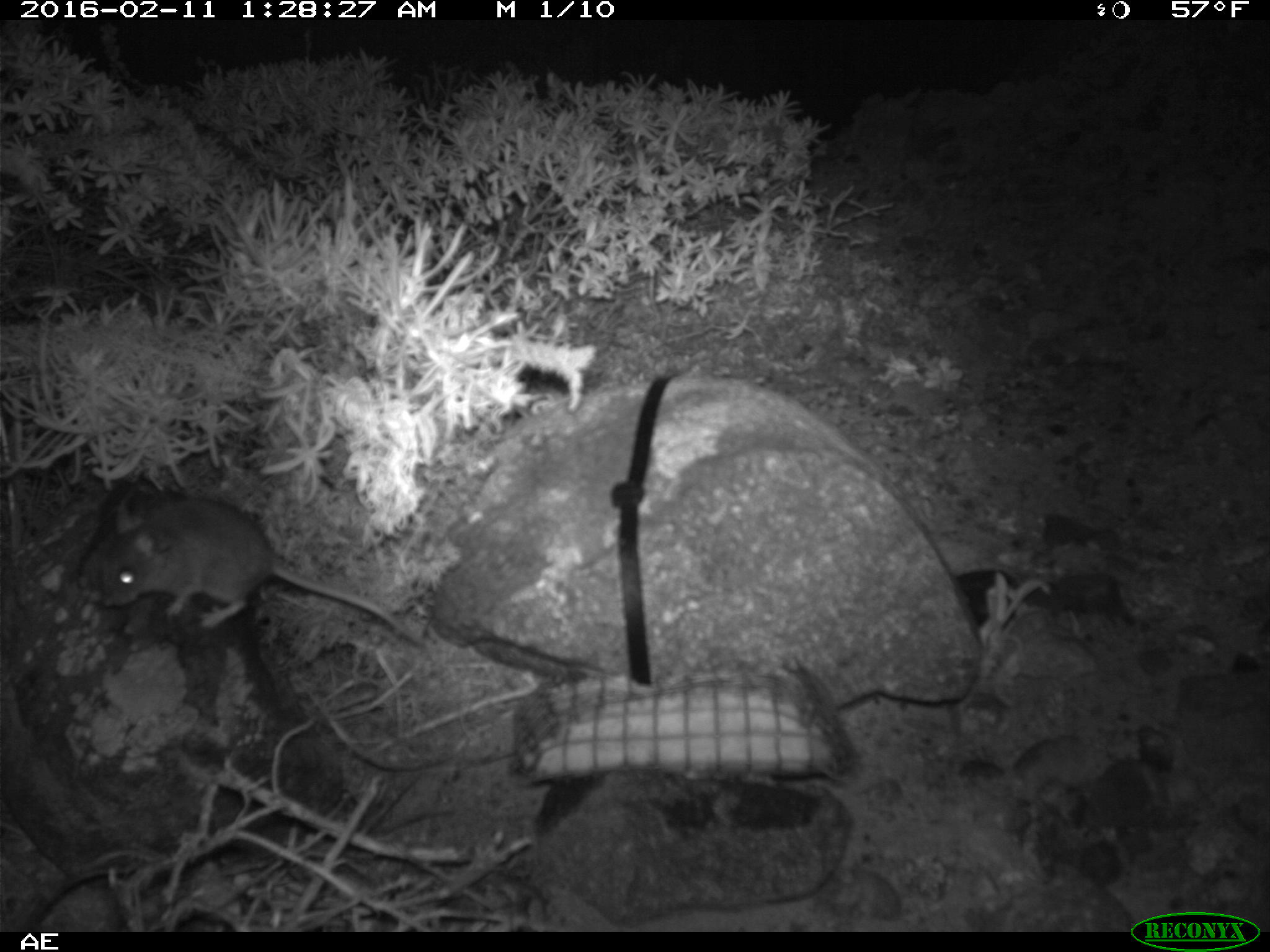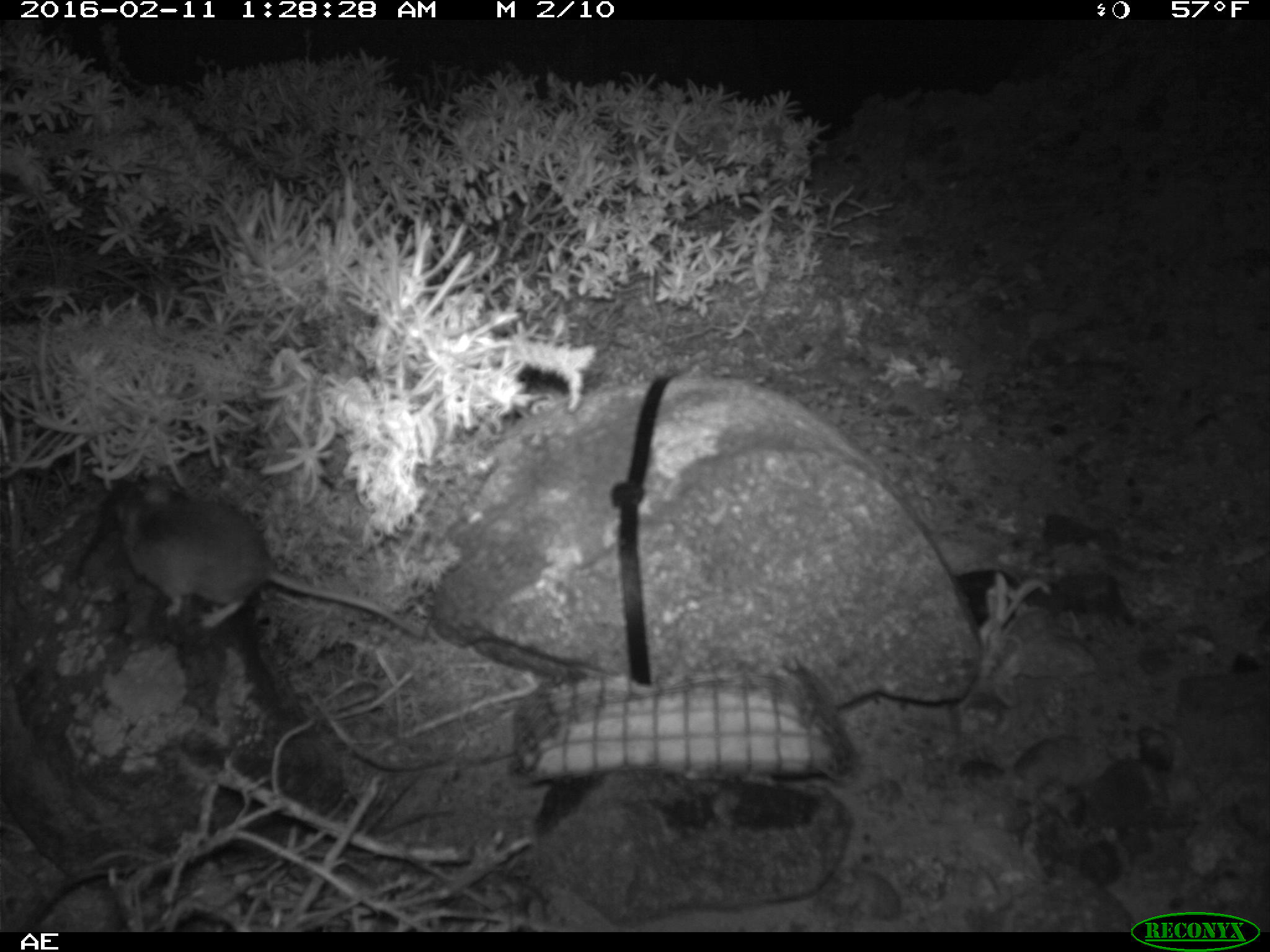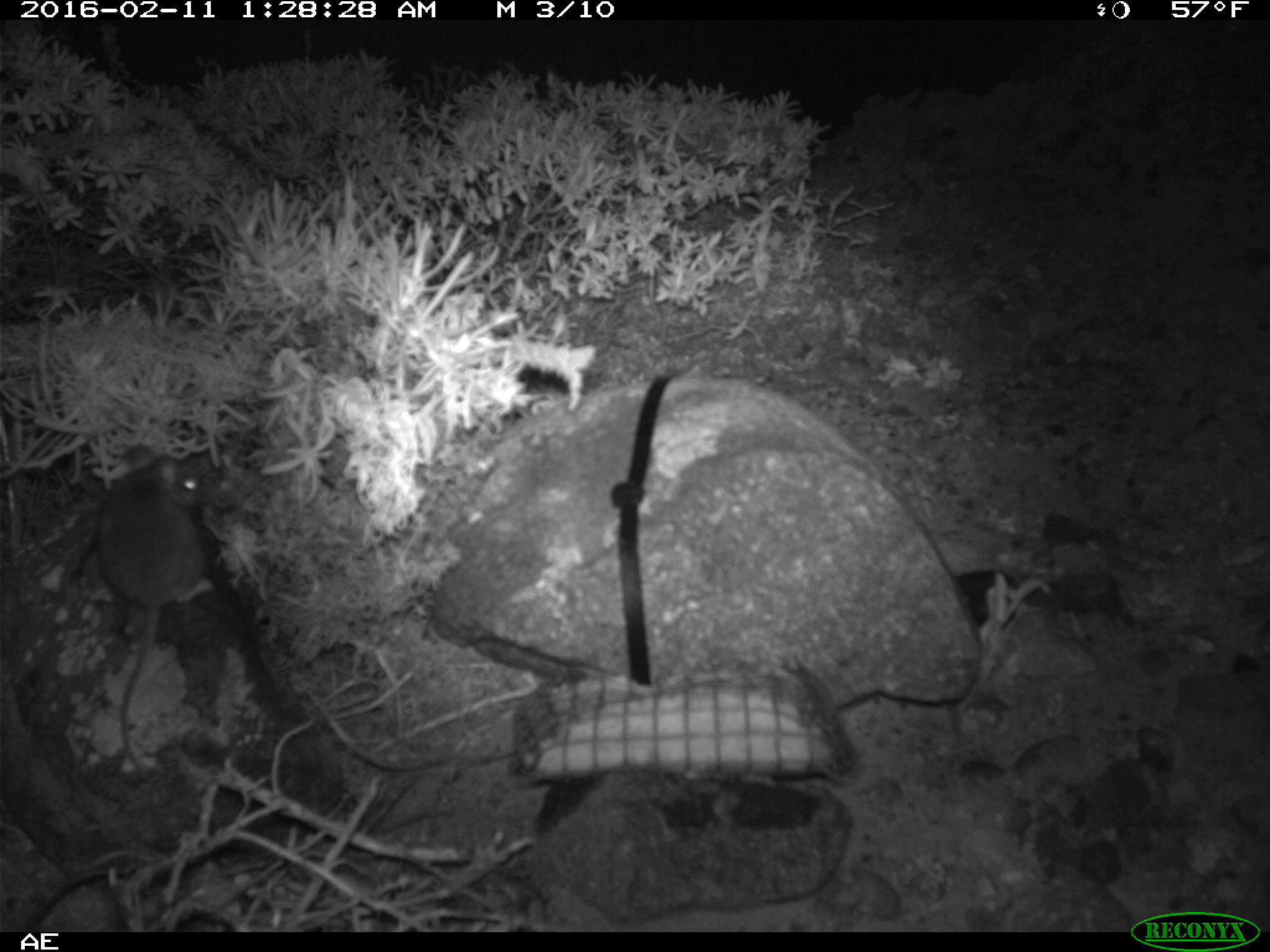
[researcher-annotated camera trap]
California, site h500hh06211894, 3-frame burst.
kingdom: Animalia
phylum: Chordata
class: Mammalia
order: Rodentia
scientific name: Rodentia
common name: rodent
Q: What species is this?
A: Rodent (Rodentia).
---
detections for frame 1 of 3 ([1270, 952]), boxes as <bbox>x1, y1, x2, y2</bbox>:
rodent: <bbox>95, 481, 422, 645</bbox>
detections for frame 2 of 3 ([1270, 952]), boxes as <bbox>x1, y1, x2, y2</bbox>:
rodent: <bbox>110, 476, 432, 644</bbox>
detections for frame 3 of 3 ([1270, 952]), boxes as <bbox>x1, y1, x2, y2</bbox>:
rodent: <bbox>102, 443, 208, 778</bbox>